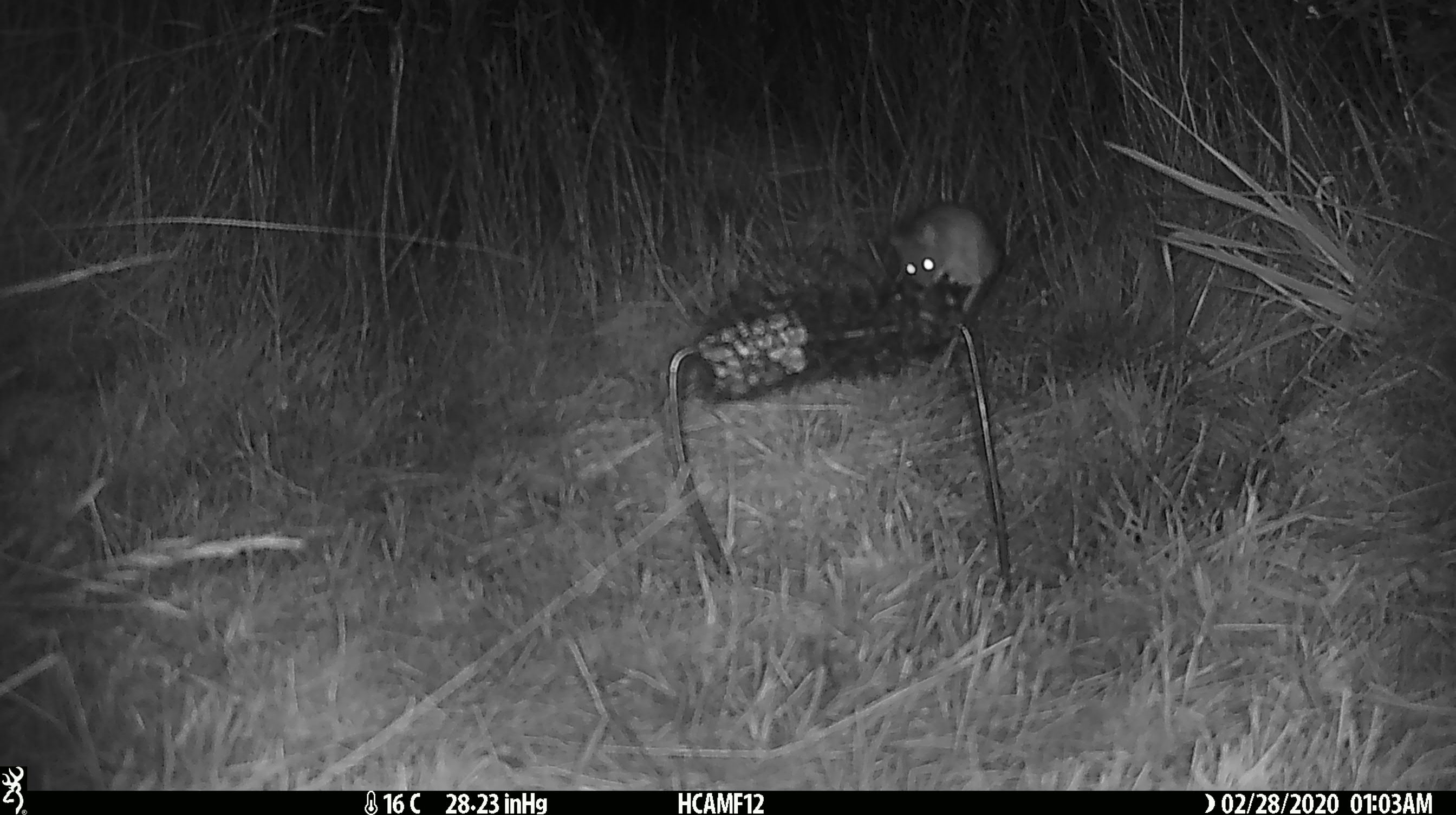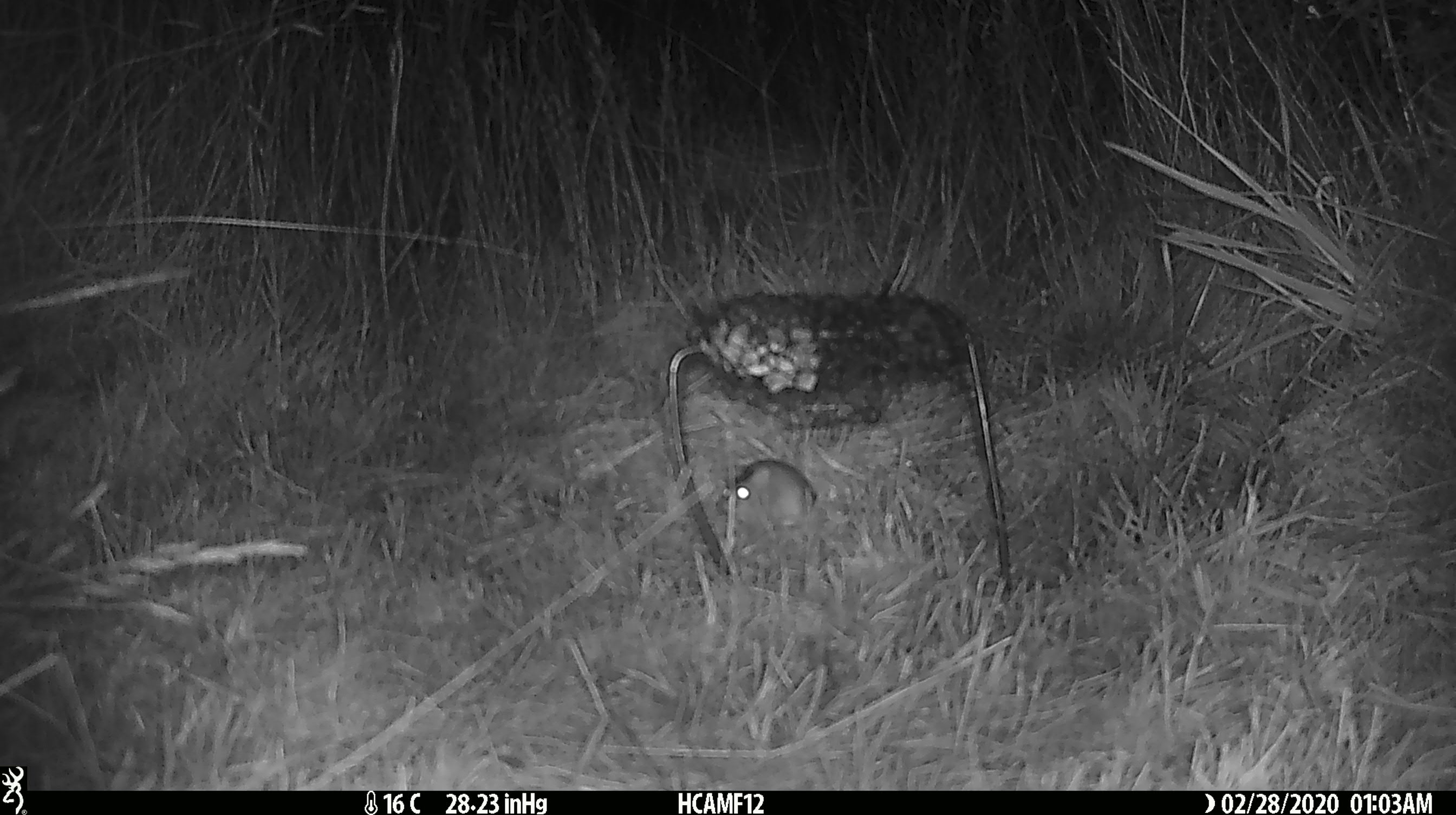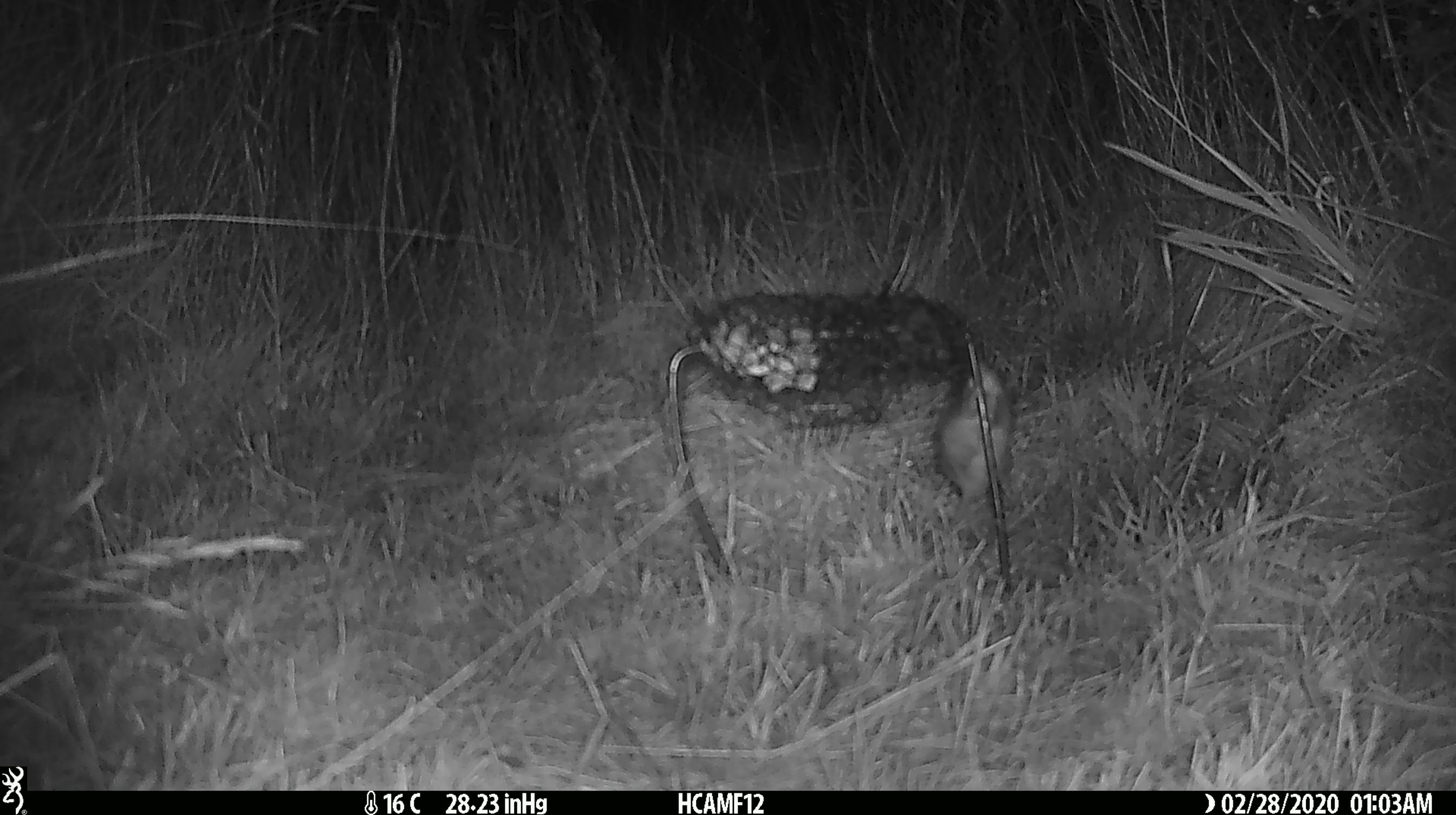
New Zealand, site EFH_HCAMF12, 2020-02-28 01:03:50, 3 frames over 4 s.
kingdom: Animalia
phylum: Chordata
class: Mammalia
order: Rodentia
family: Muridae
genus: Mus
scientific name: Mus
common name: mouse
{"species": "mouse (Mus)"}